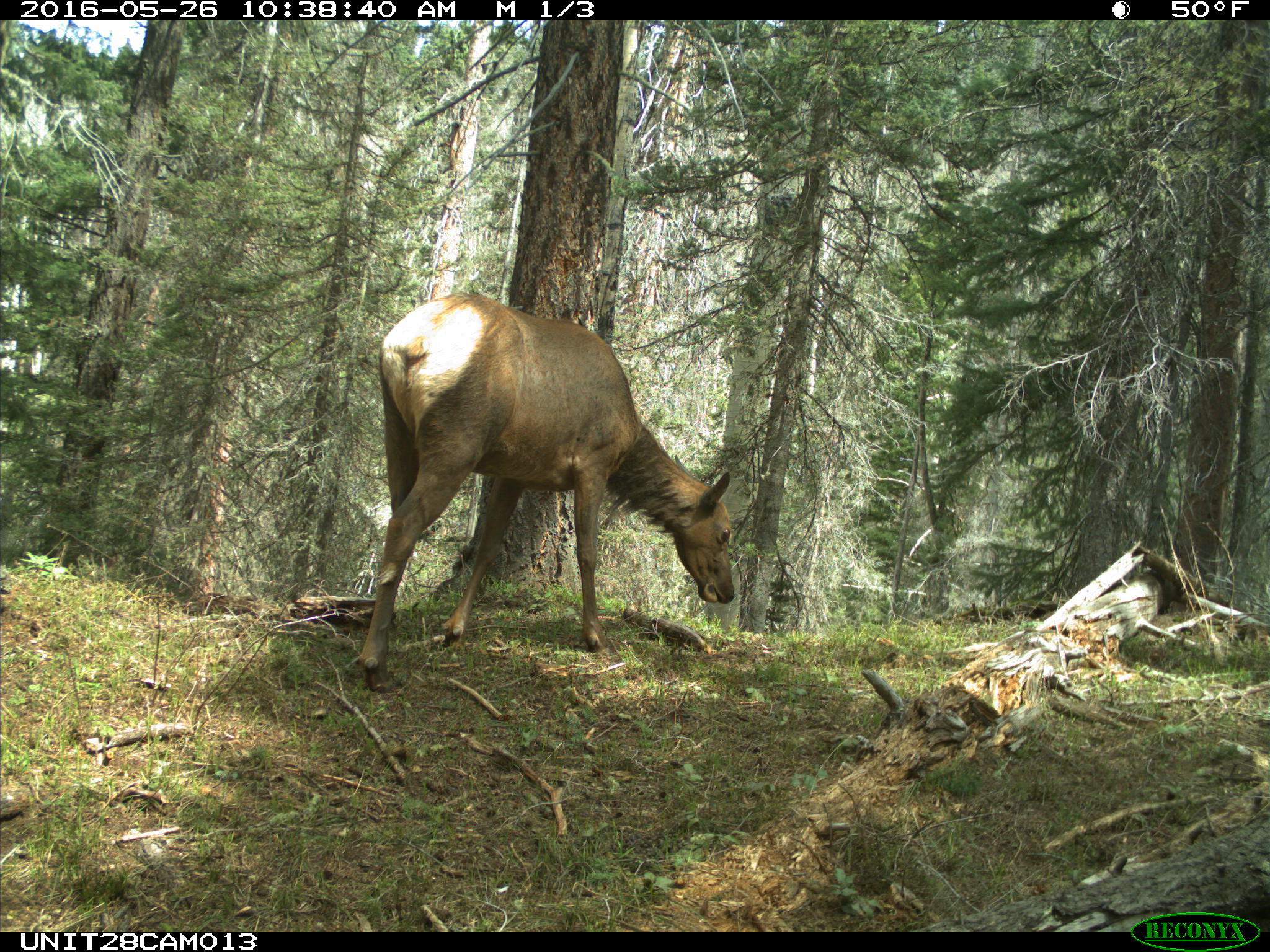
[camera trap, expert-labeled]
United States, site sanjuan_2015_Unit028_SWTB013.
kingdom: Animalia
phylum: Chordata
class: Mammalia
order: Artiodactyla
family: Cervidae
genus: Cervus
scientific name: Cervus elaphus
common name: red deer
Cervus elaphus (red deer).